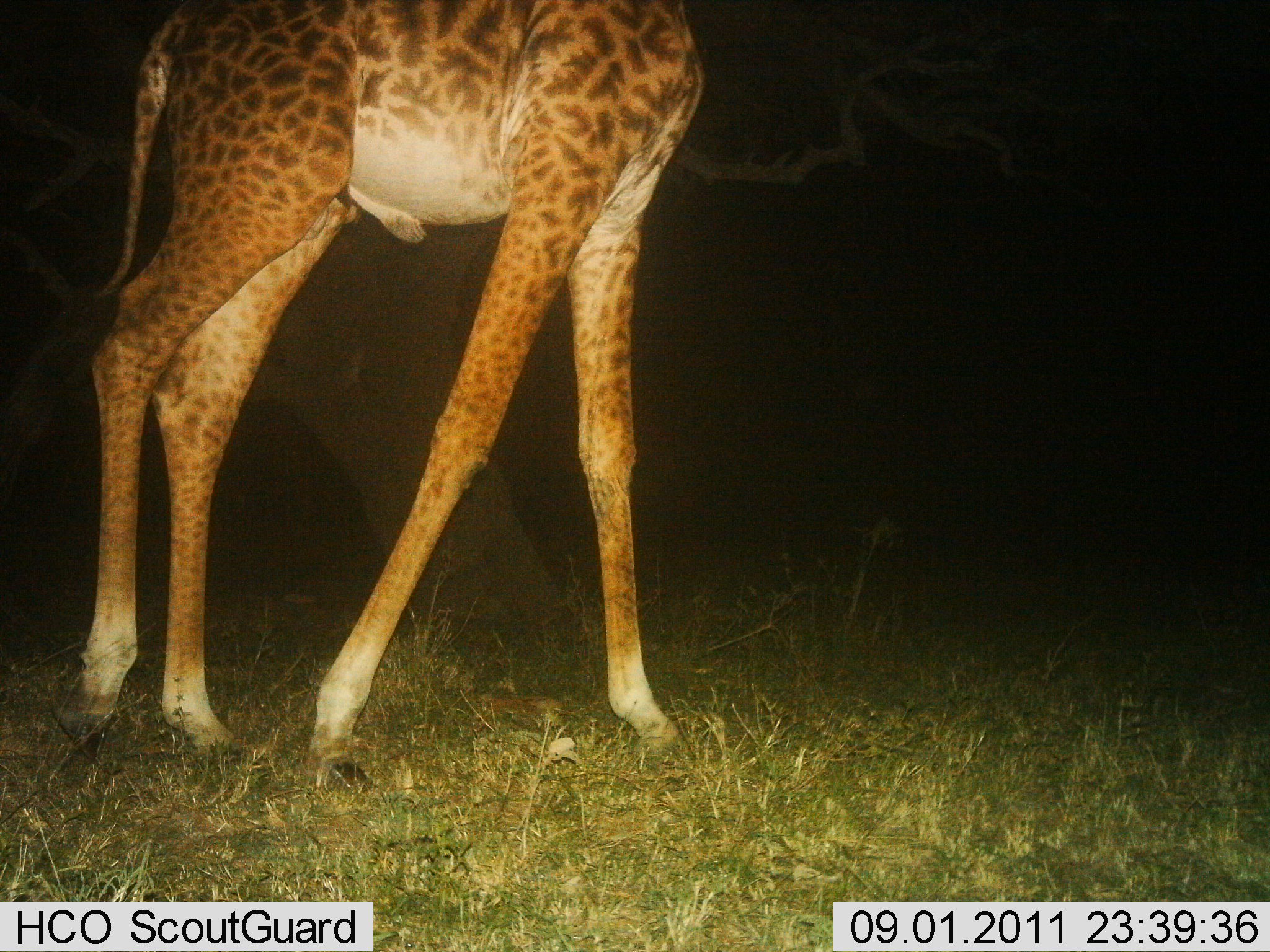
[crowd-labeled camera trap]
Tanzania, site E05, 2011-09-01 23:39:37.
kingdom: Animalia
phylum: Chordata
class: Mammalia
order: Artiodactyla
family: Giraffidae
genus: Giraffa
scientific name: Giraffa camelopardalis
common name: giraffe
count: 1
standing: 71%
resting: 0%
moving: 29%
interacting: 0%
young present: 0%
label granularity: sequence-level